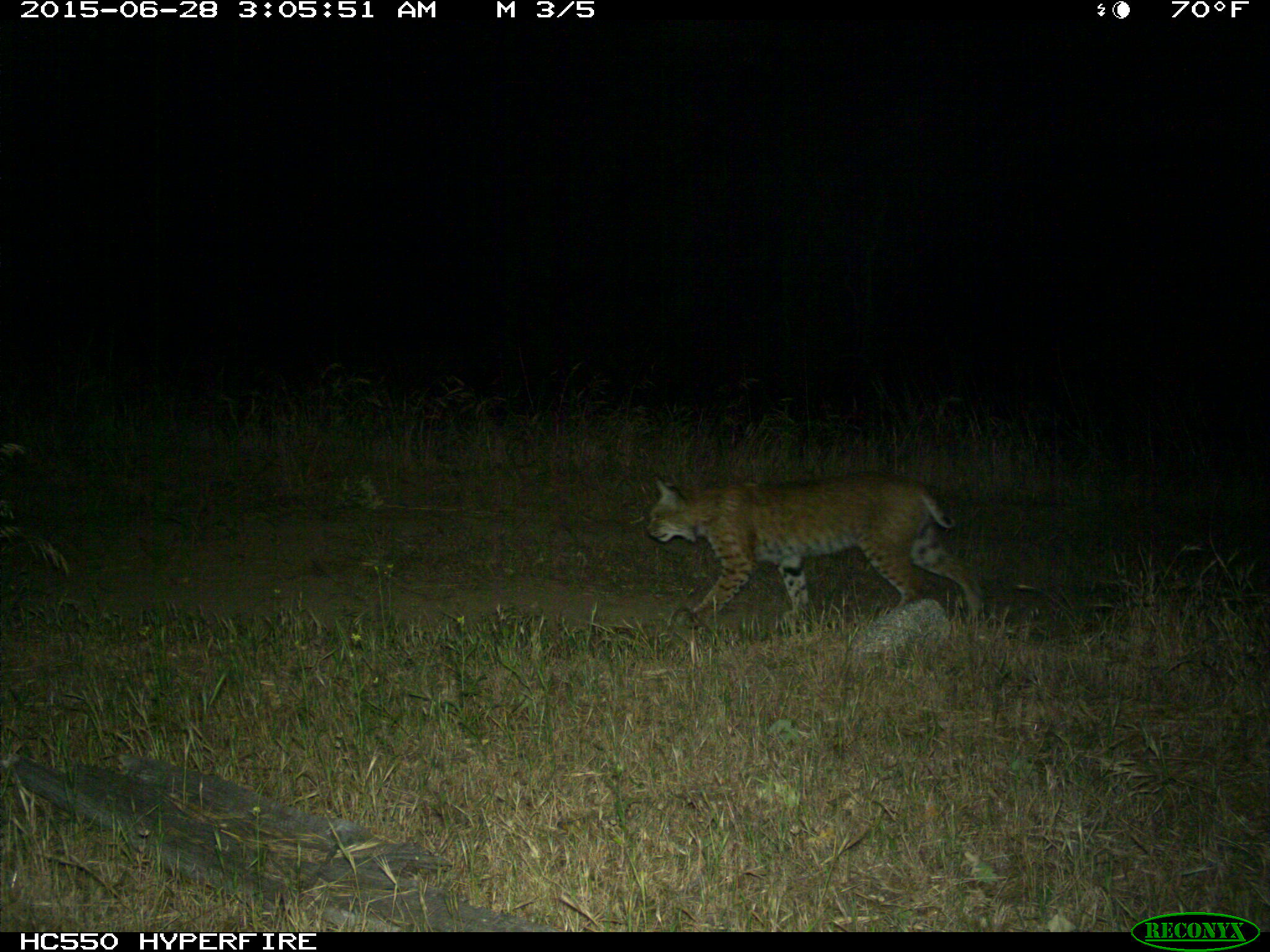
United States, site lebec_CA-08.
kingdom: Animalia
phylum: Chordata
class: Mammalia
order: Carnivora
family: Felidae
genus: Lynx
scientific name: Lynx rufus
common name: bobcat